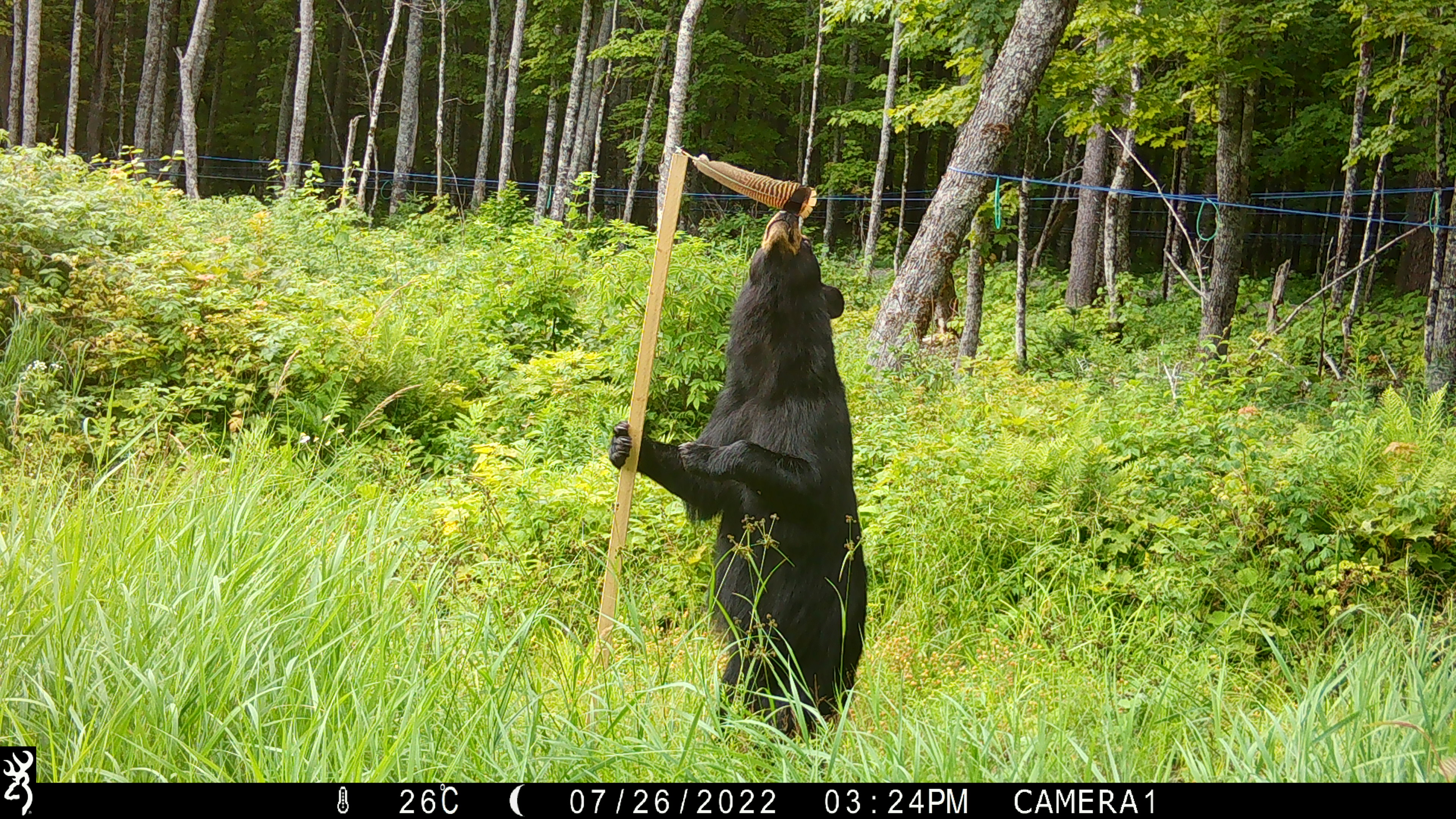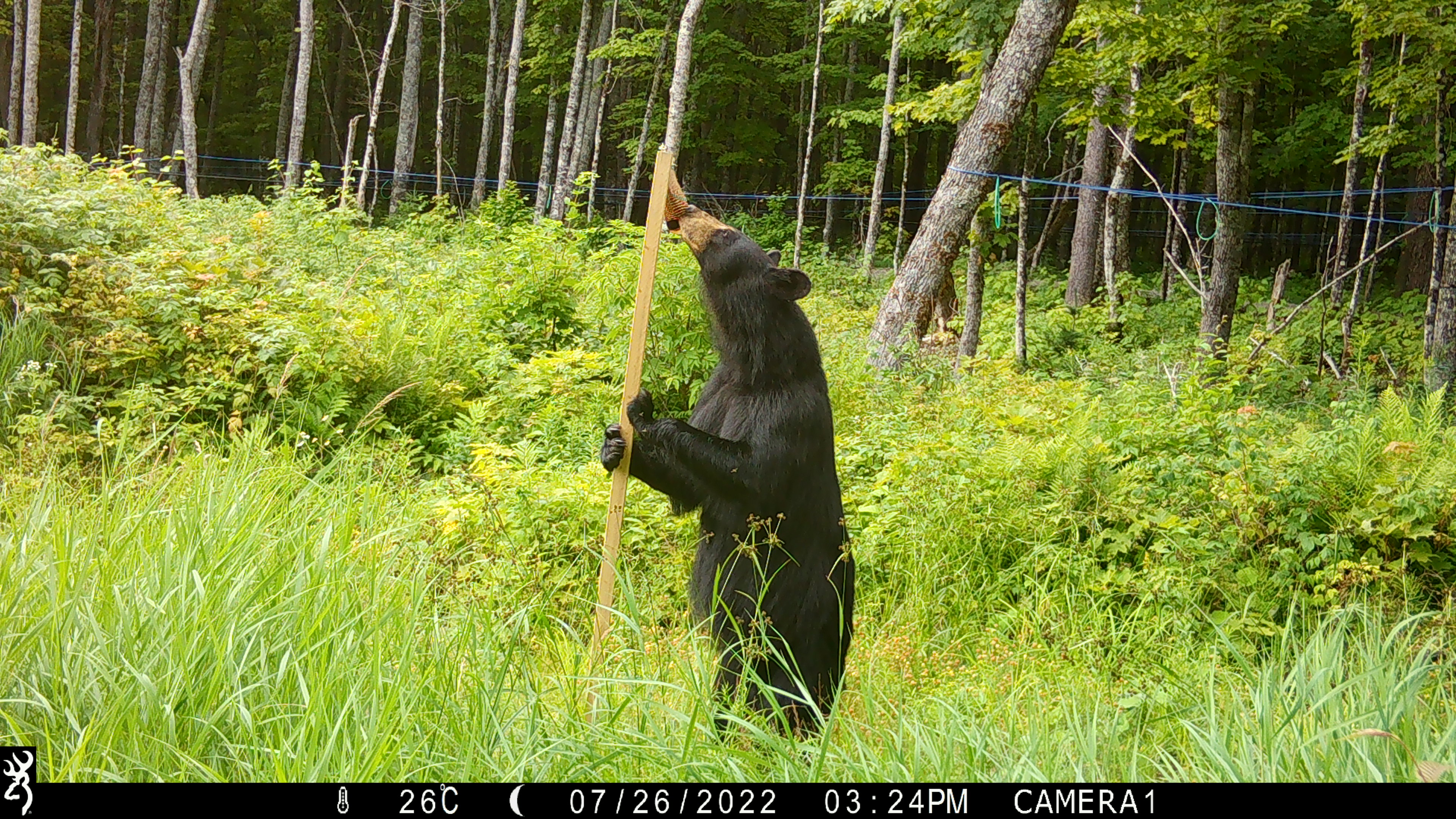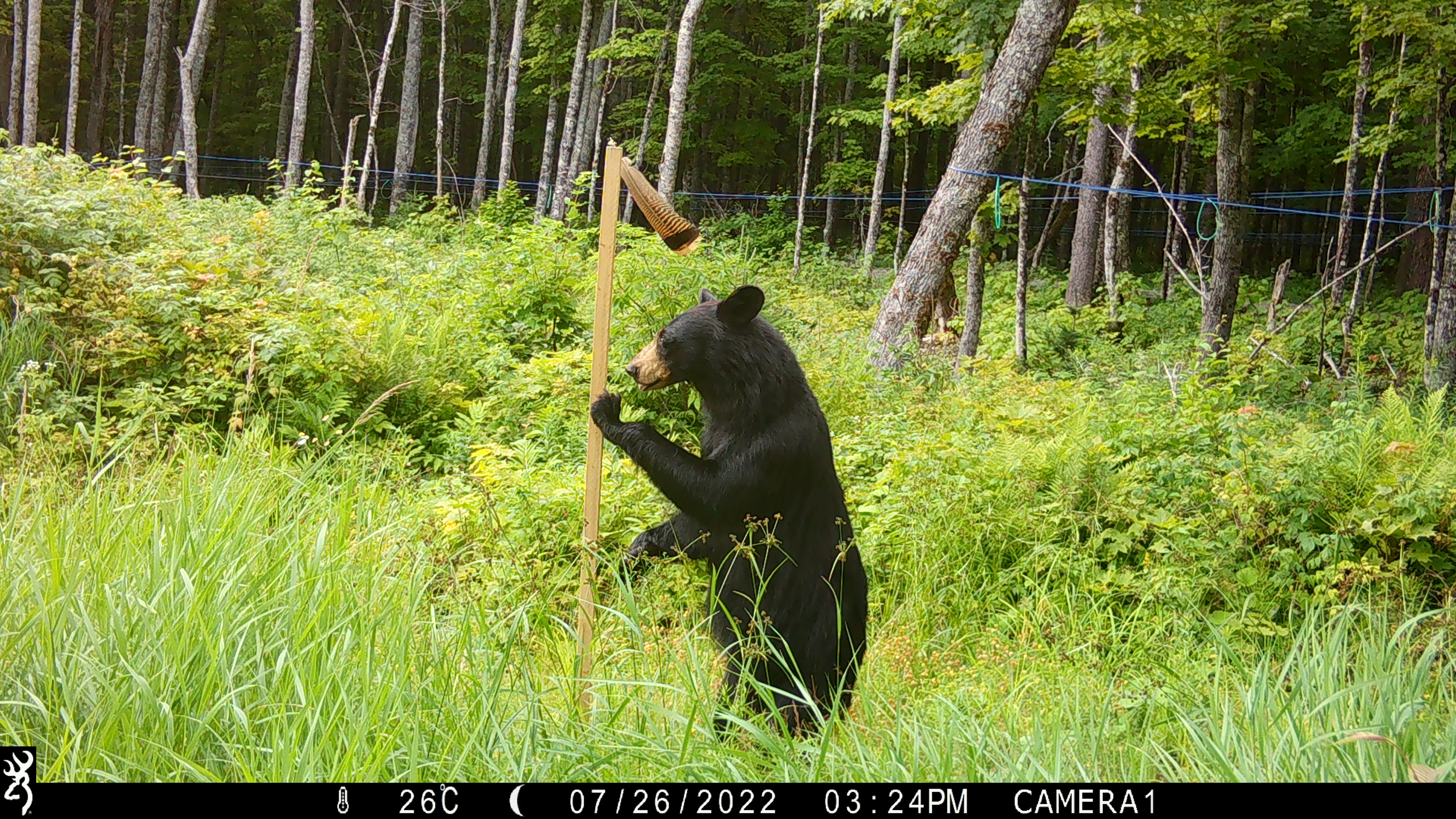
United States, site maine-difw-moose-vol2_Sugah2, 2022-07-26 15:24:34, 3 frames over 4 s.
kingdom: Animalia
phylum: Chordata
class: Mammalia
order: Carnivora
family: Ursidae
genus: Ursus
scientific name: Ursus americanus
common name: black bear